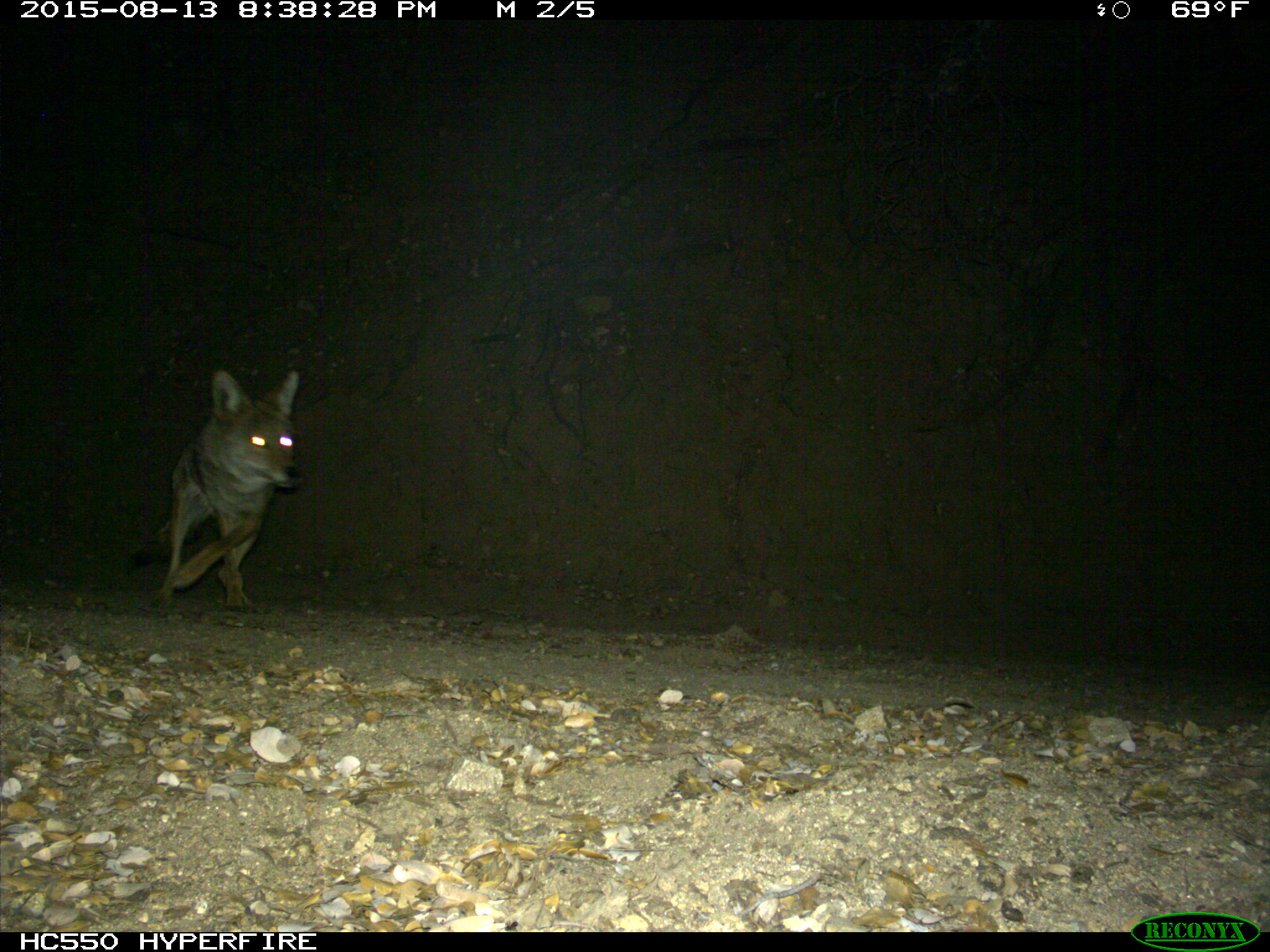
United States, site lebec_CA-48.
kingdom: Animalia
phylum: Chordata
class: Mammalia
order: Carnivora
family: Canidae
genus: Canis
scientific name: Canis latrans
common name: coyote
Canis latrans (coyote).